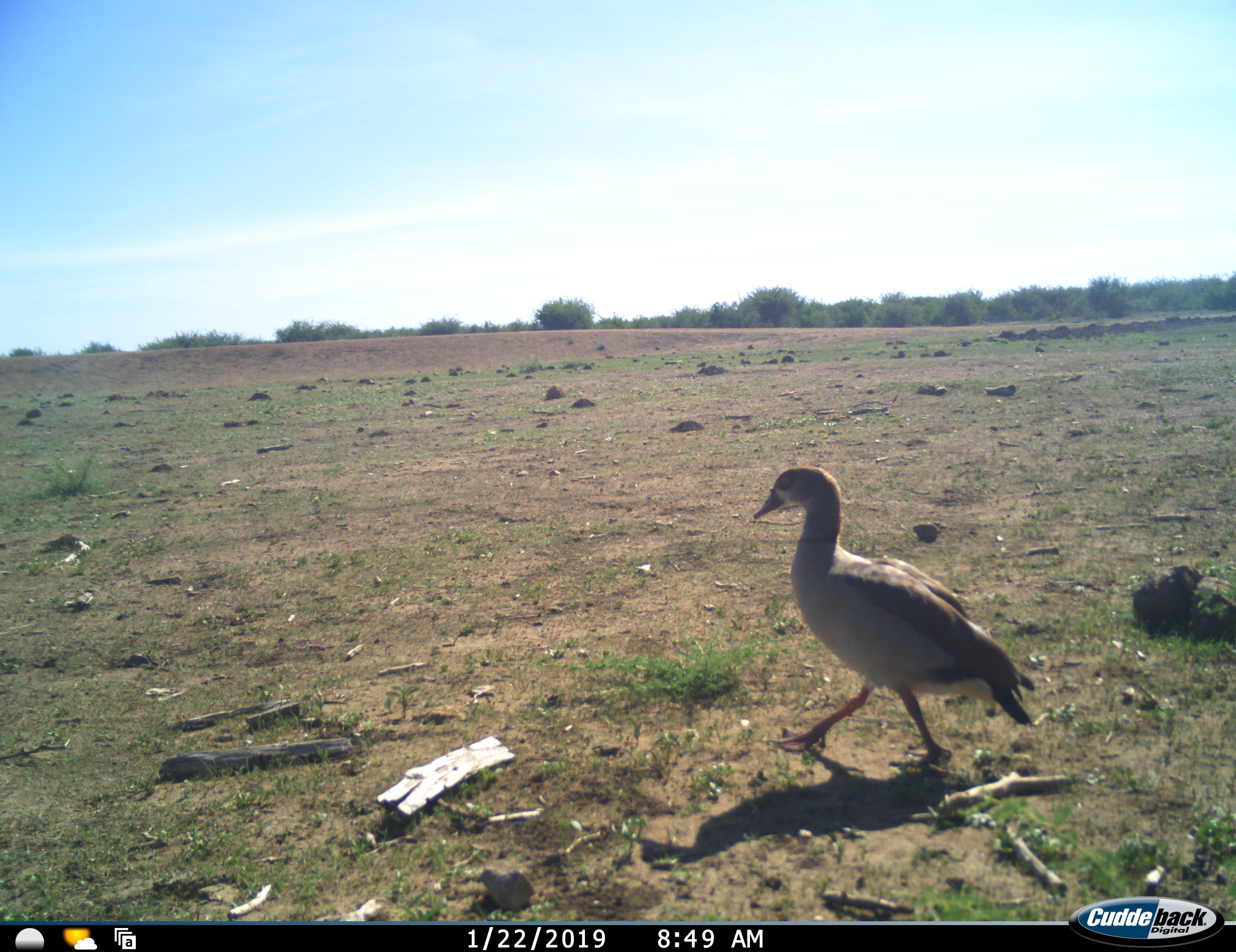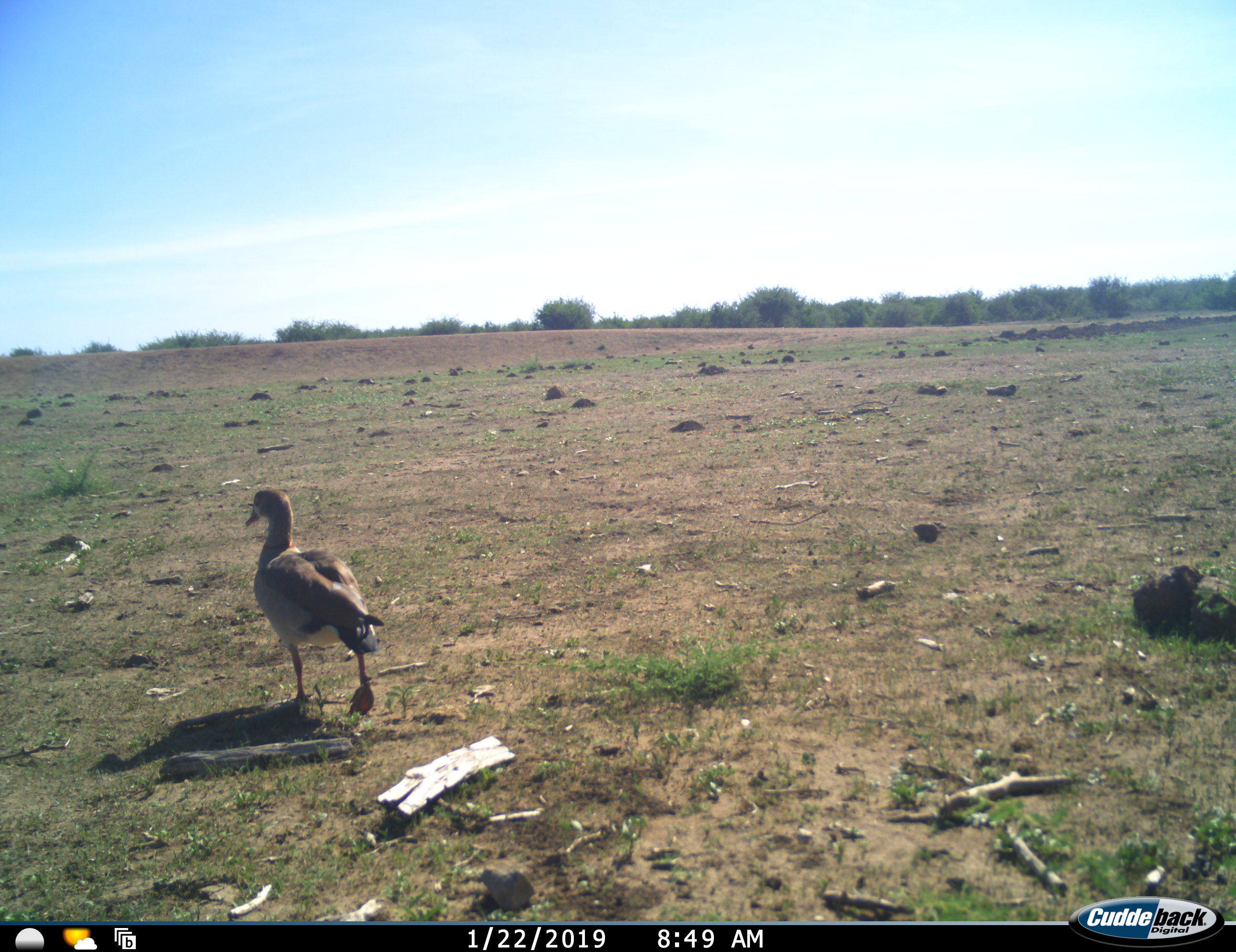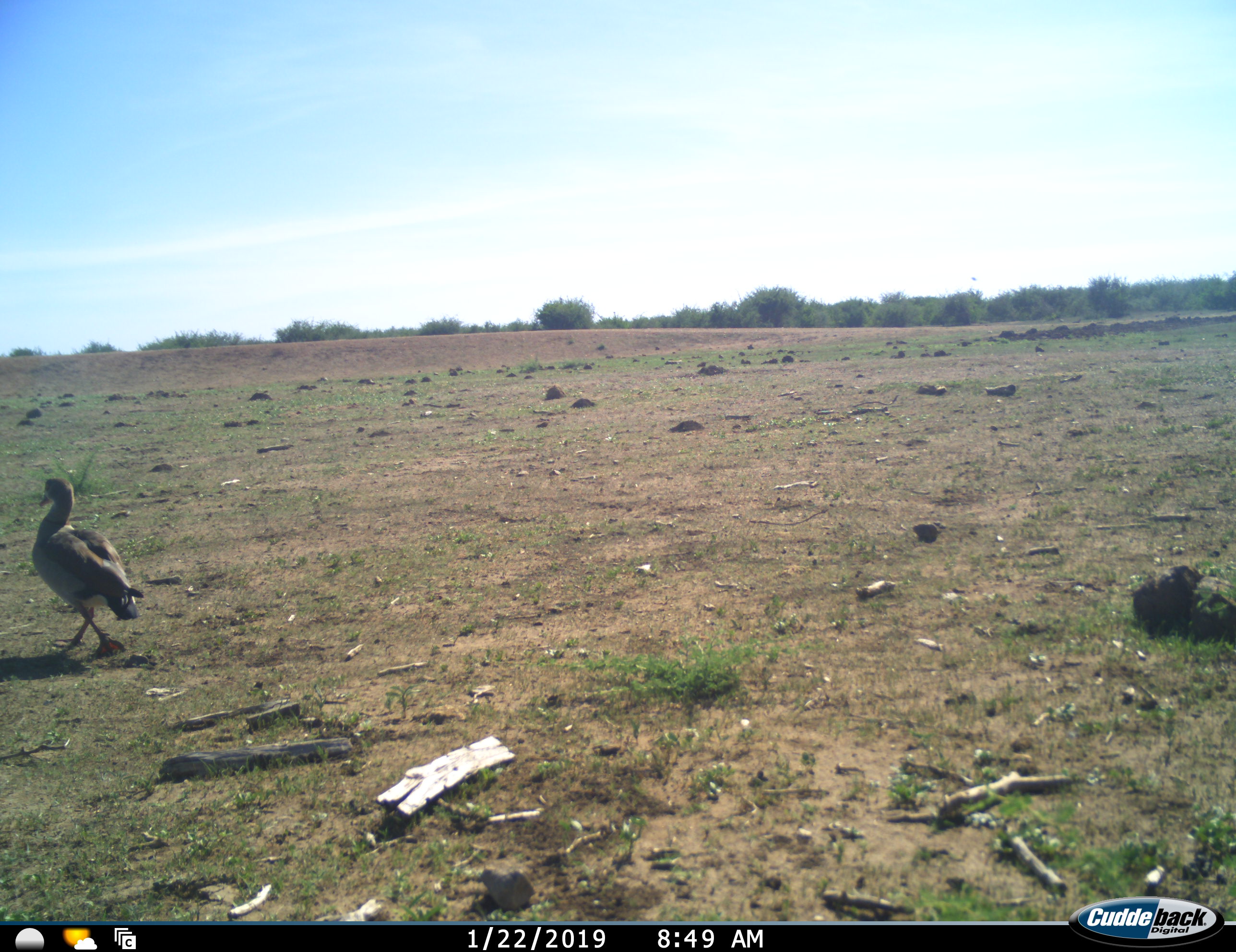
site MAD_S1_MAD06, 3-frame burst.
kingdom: Animalia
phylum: Chordata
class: Aves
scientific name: Aves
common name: bird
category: birdother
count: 1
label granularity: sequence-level